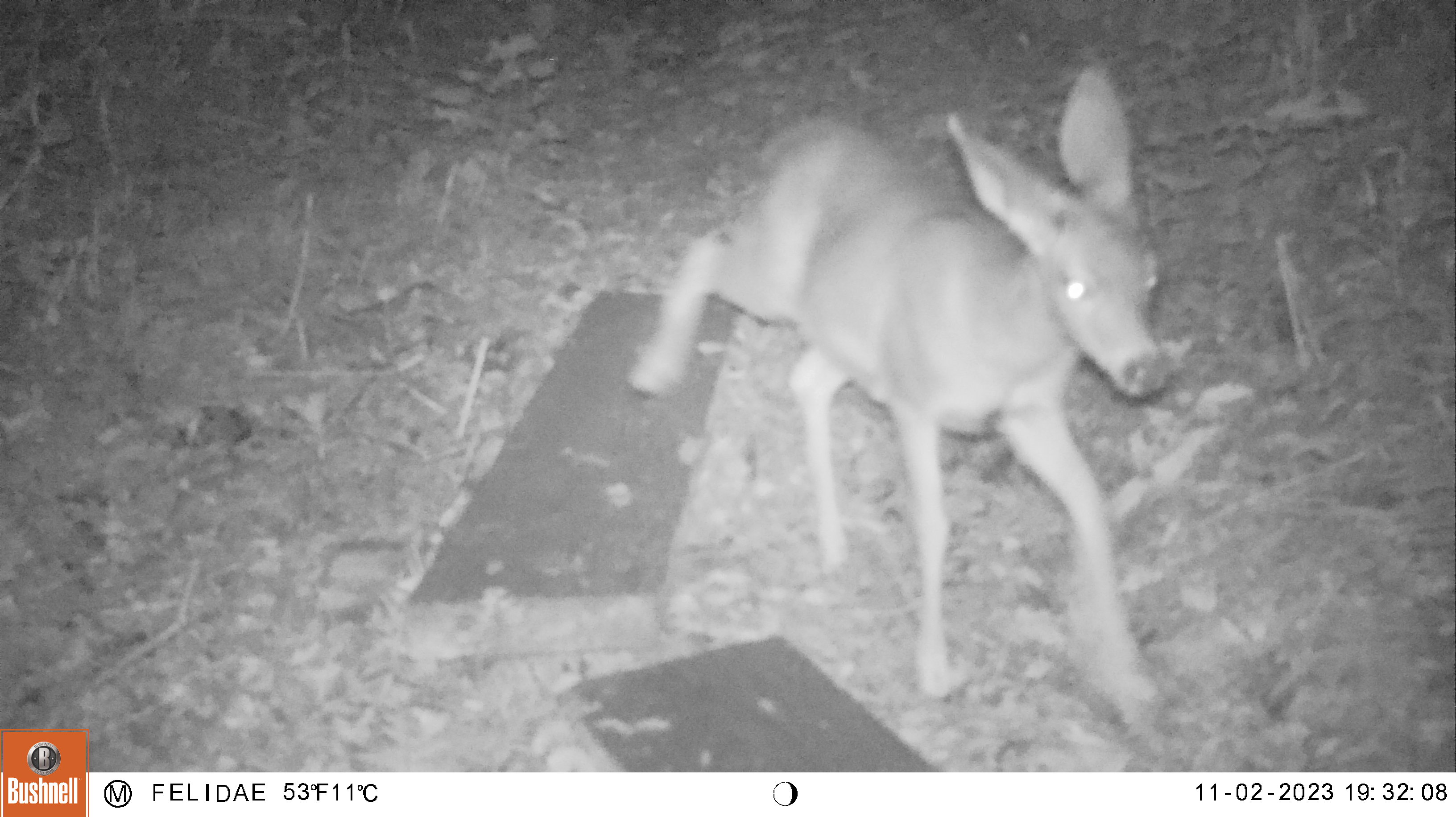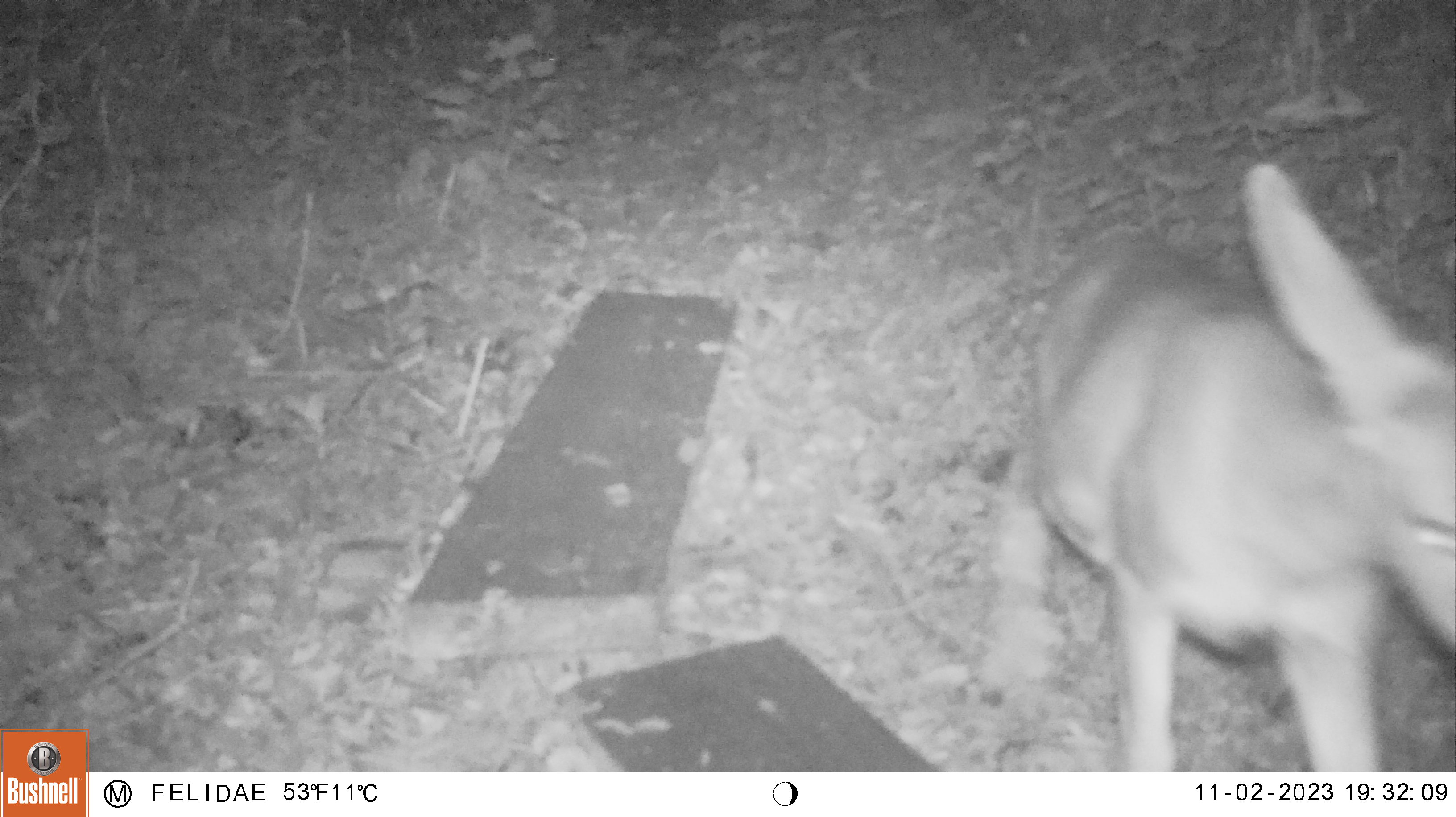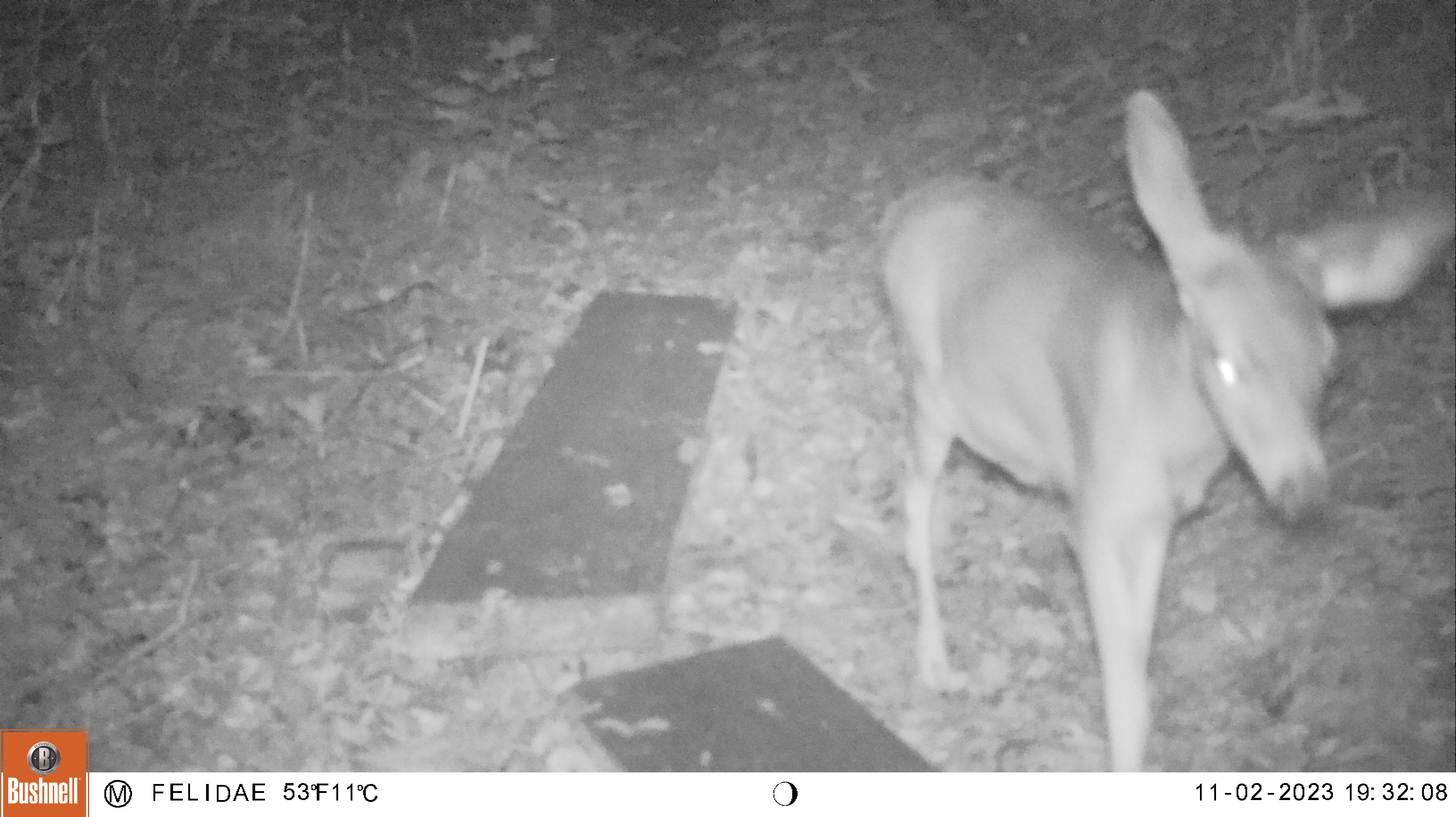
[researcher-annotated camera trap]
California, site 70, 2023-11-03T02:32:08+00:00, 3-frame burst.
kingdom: Animalia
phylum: Chordata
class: Mammalia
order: Artiodactyla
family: Cervidae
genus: Odocoileus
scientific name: Odocoileus hemionus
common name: mule deer